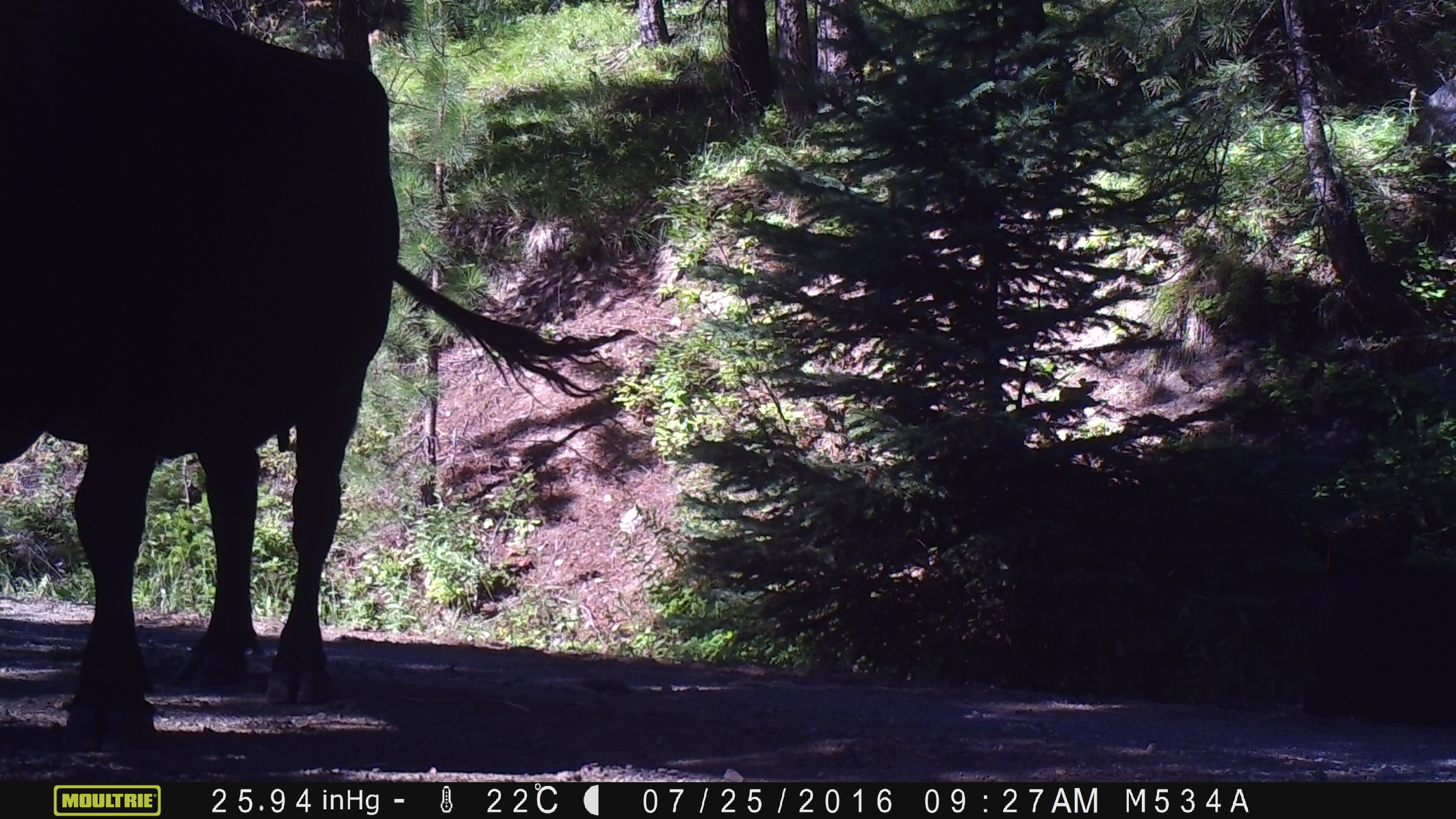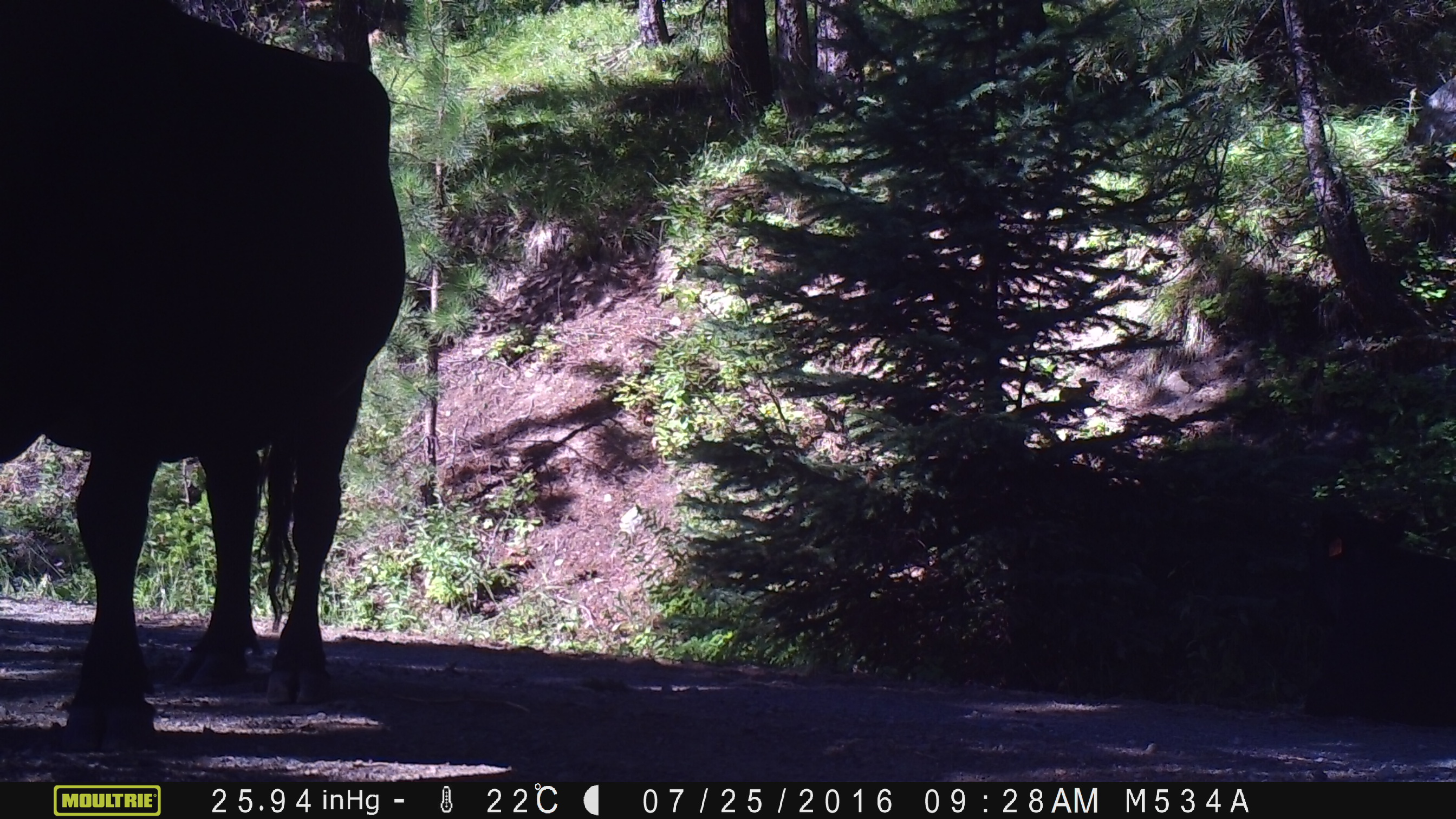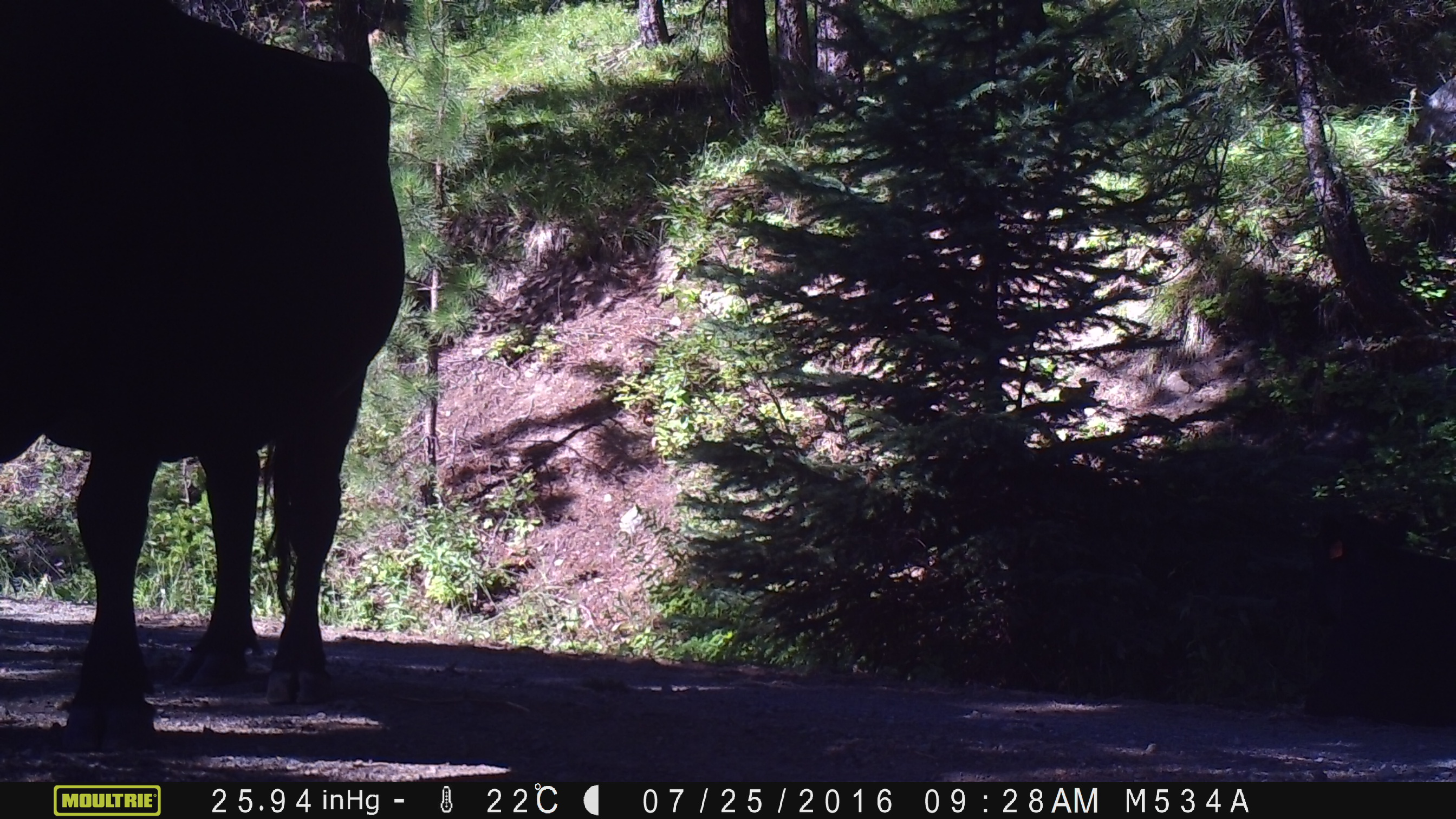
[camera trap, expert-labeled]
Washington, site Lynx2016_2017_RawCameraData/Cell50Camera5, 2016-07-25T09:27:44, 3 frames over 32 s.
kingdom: Animalia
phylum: Chordata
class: Mammalia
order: Artiodactyla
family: Bovidae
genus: Bos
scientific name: Bos taurus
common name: domestic cattle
Domestic cattle (Bos taurus). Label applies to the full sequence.